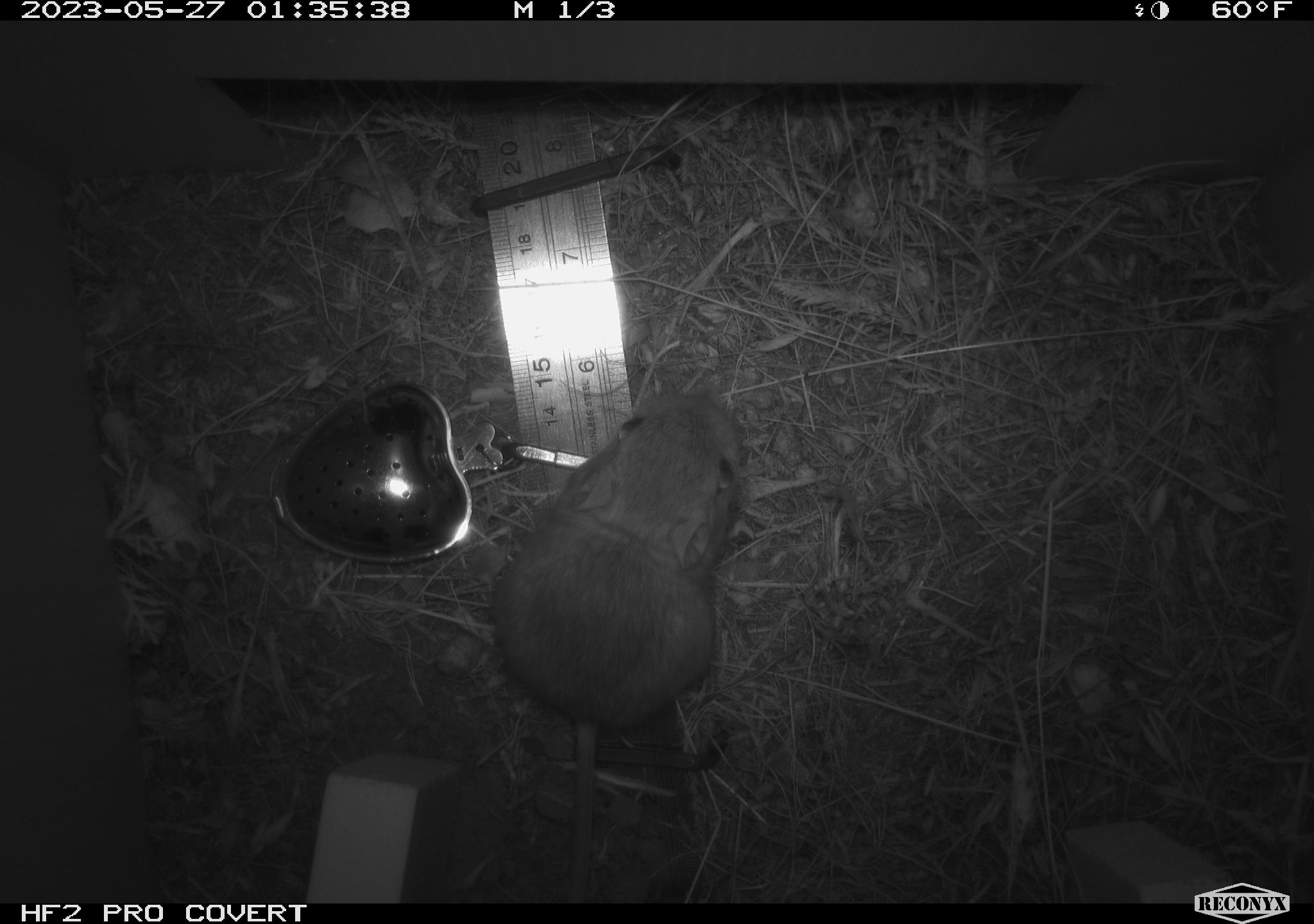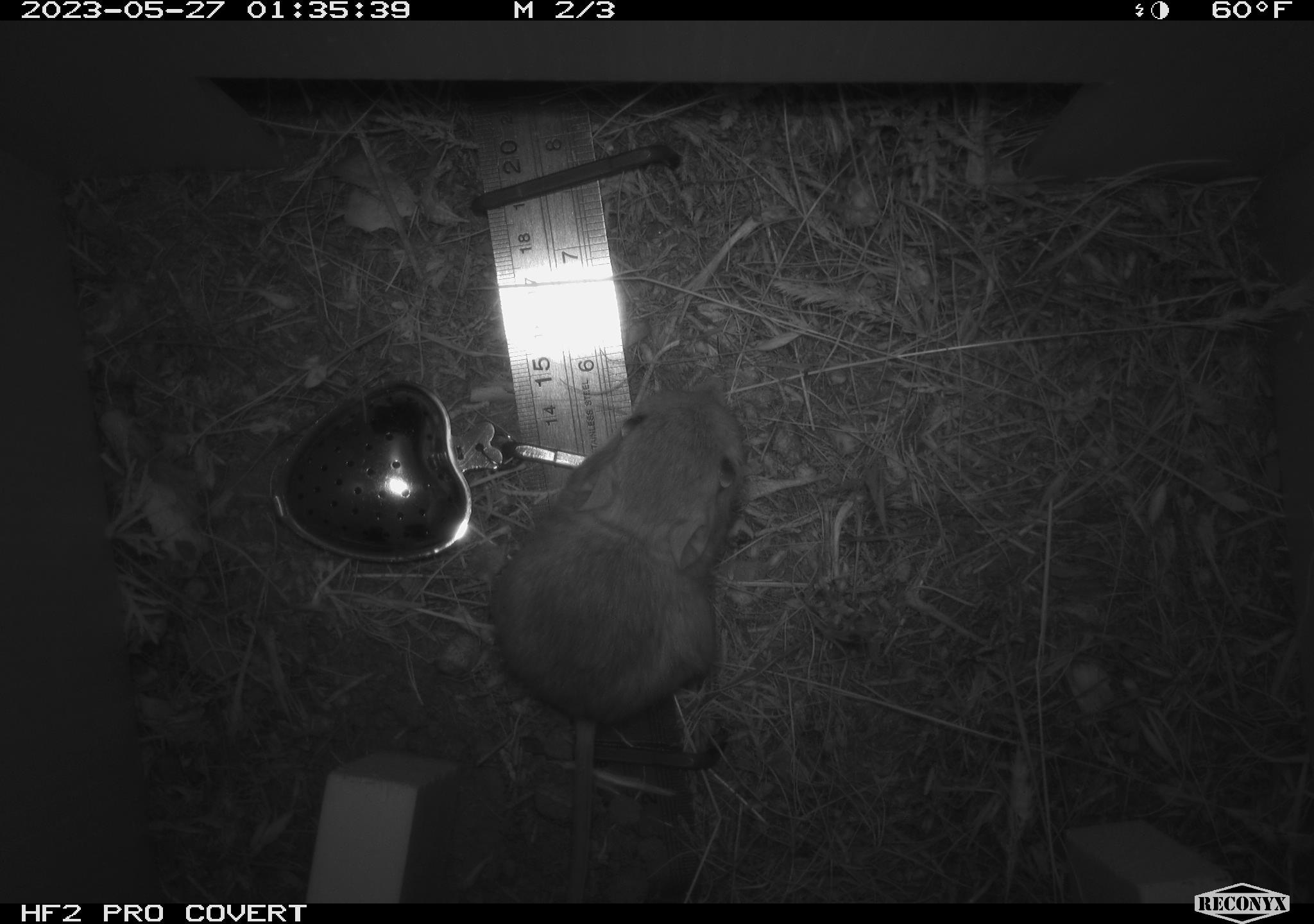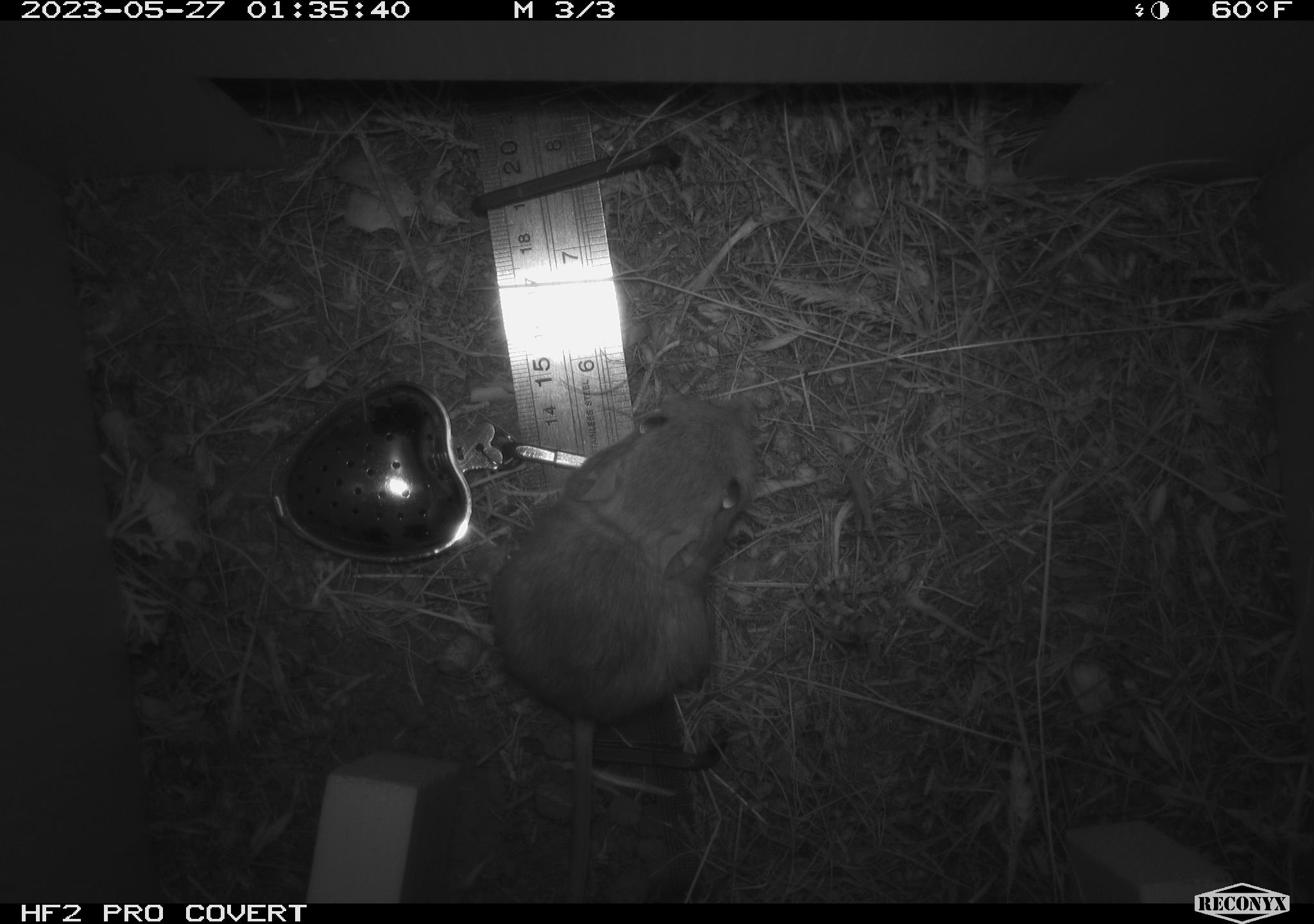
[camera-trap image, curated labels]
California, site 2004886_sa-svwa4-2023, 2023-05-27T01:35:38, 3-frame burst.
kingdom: Animalia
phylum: Chordata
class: Mammalia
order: Rodentia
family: Heteromyidae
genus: Dipodomys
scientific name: Dipodomys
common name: kangaroo rats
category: dipodomys species